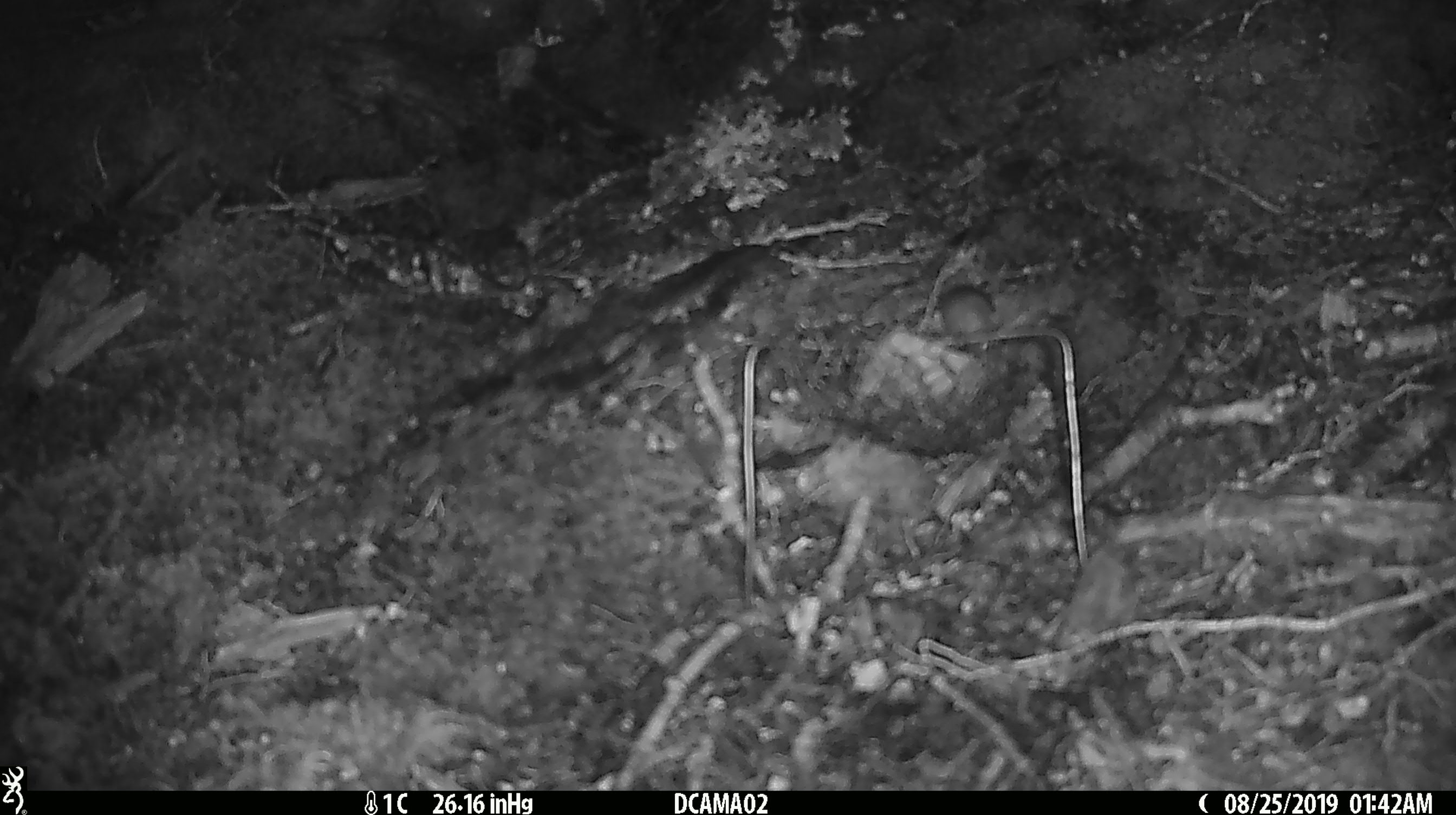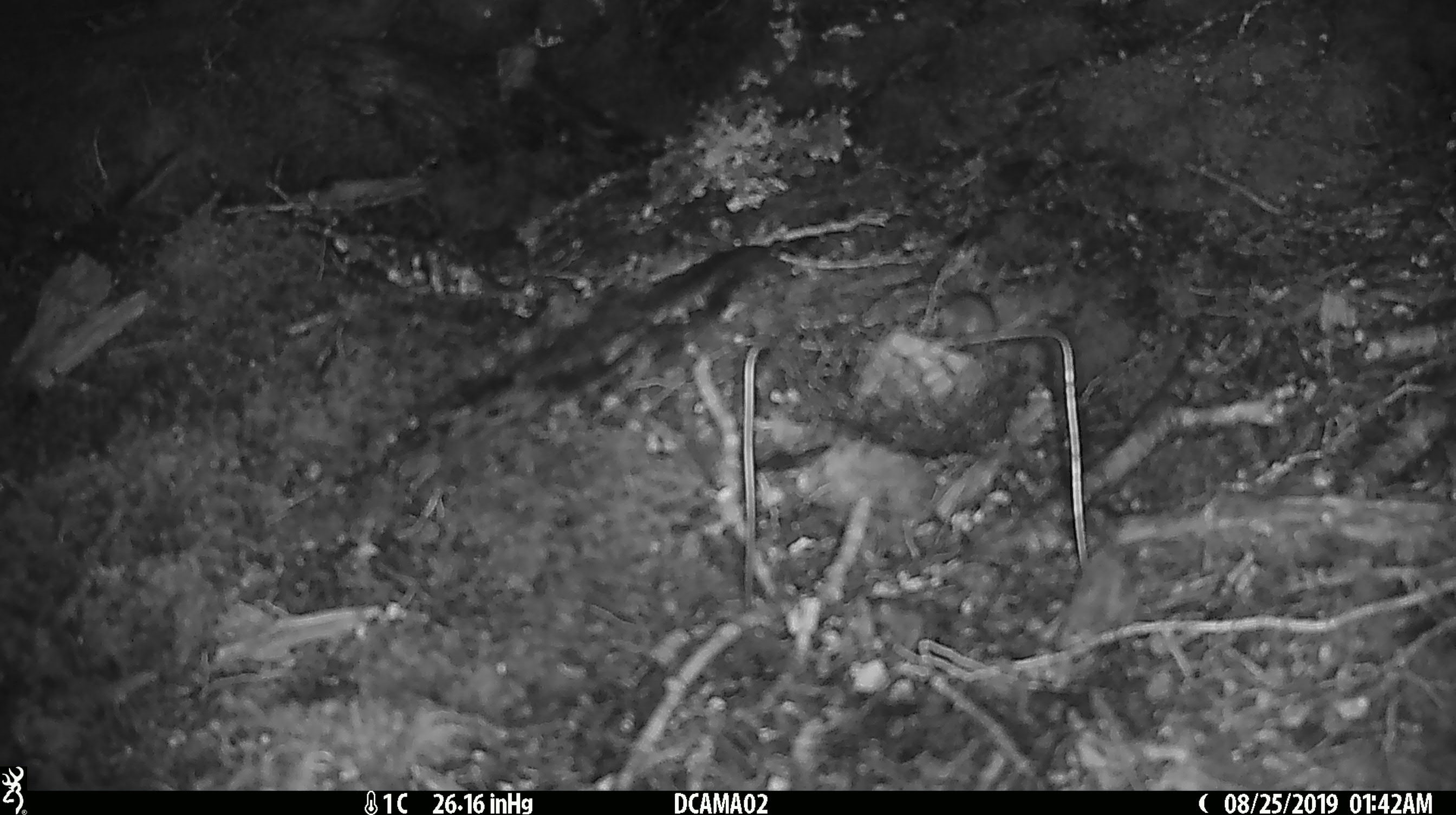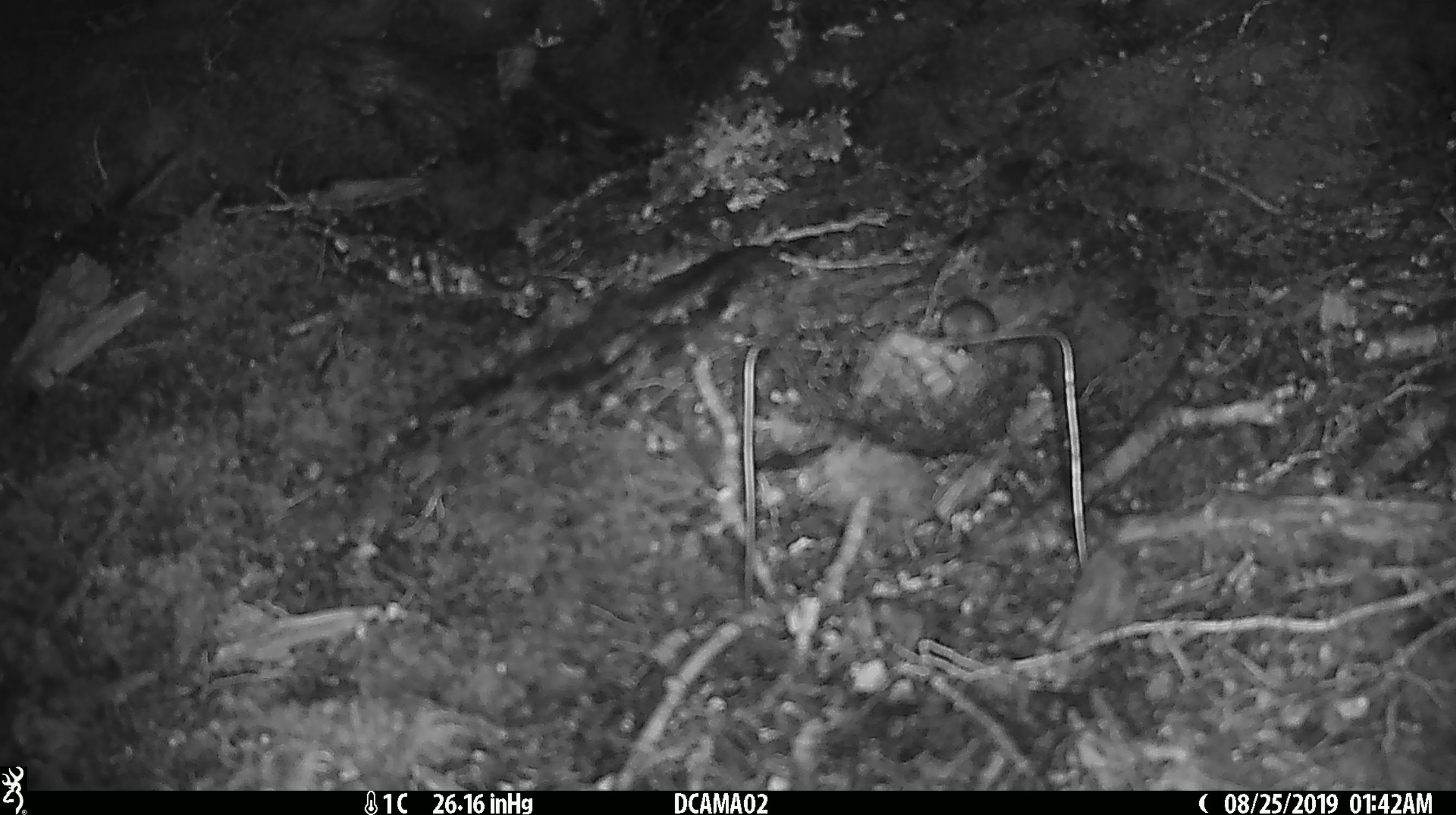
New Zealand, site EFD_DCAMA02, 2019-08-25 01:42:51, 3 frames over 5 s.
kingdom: Animalia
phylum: Chordata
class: Mammalia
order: Rodentia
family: Muridae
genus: Mus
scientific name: Mus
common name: mouse